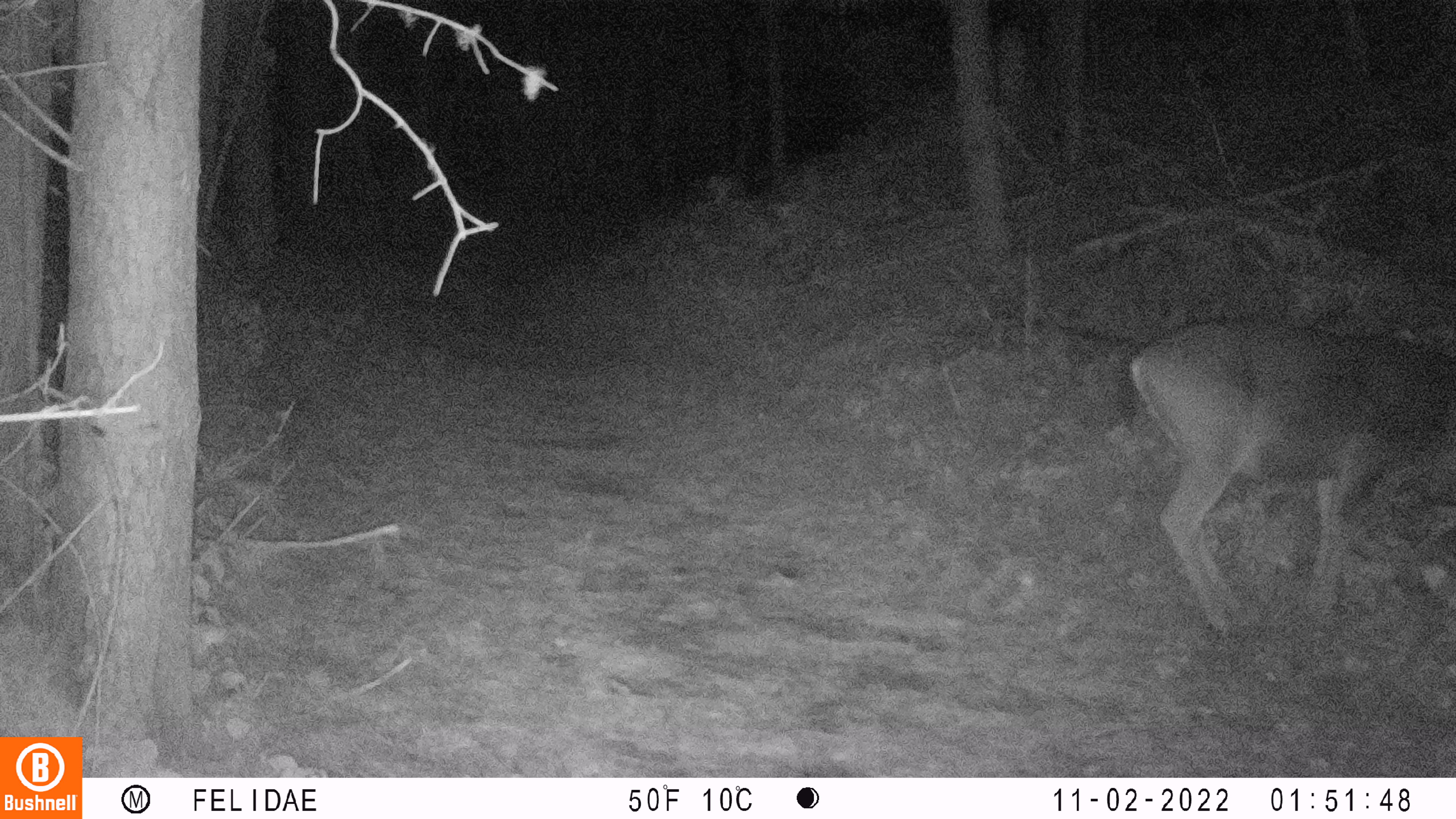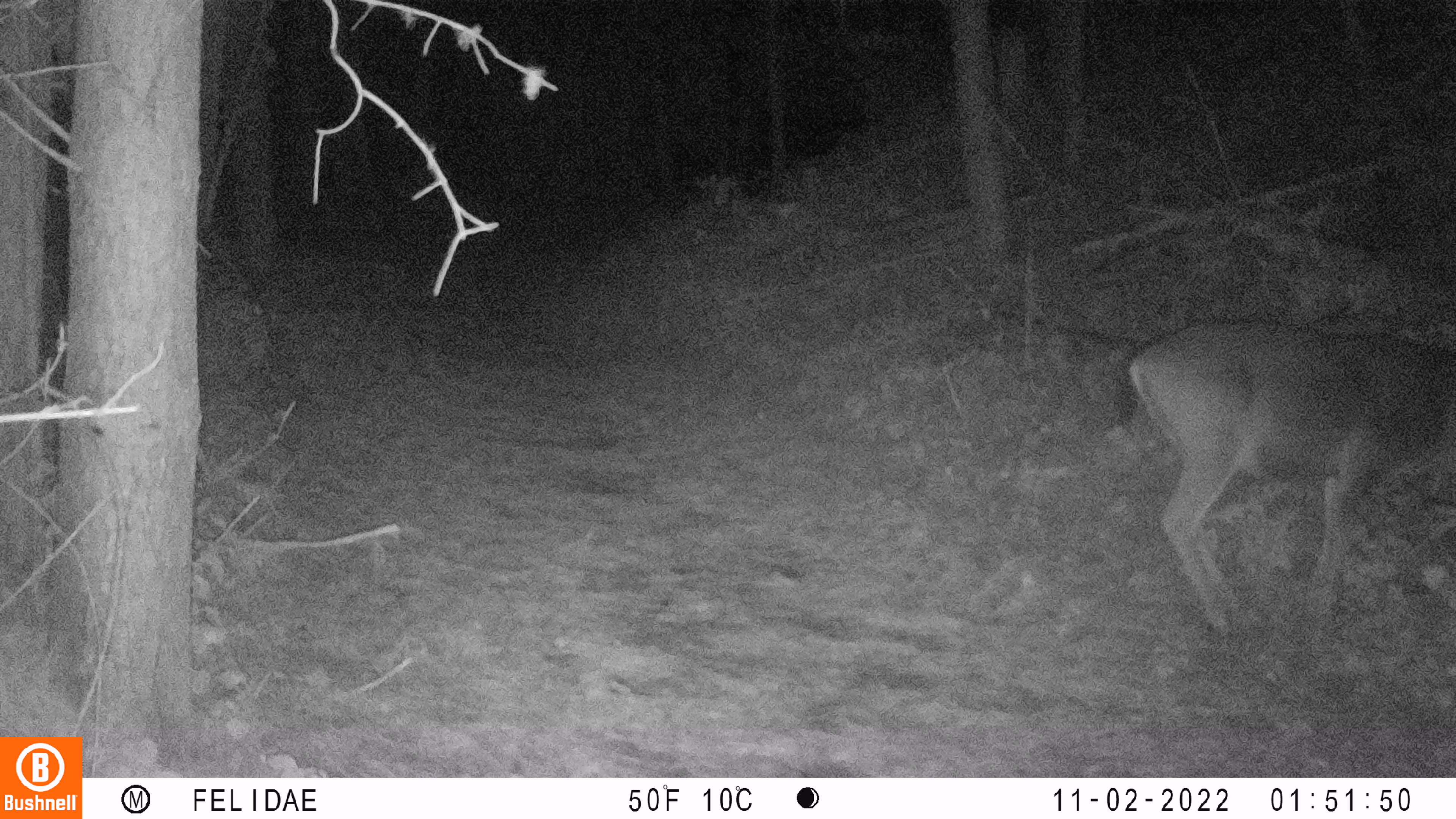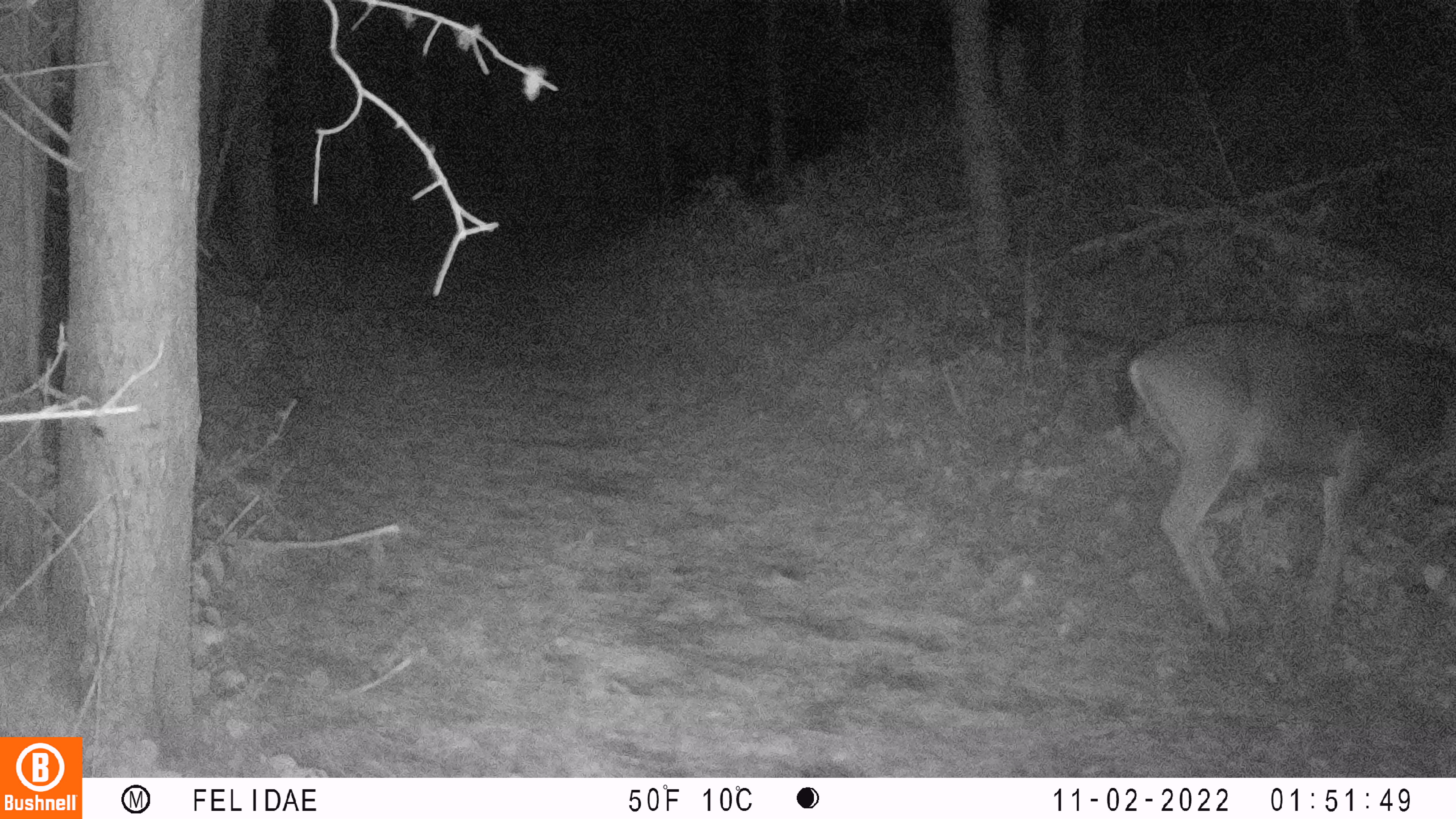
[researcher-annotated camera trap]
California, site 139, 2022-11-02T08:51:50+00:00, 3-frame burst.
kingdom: Animalia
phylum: Chordata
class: Mammalia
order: Artiodactyla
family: Cervidae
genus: Odocoileus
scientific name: Odocoileus hemionus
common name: mule deer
Mule deer (Odocoileus hemionus).